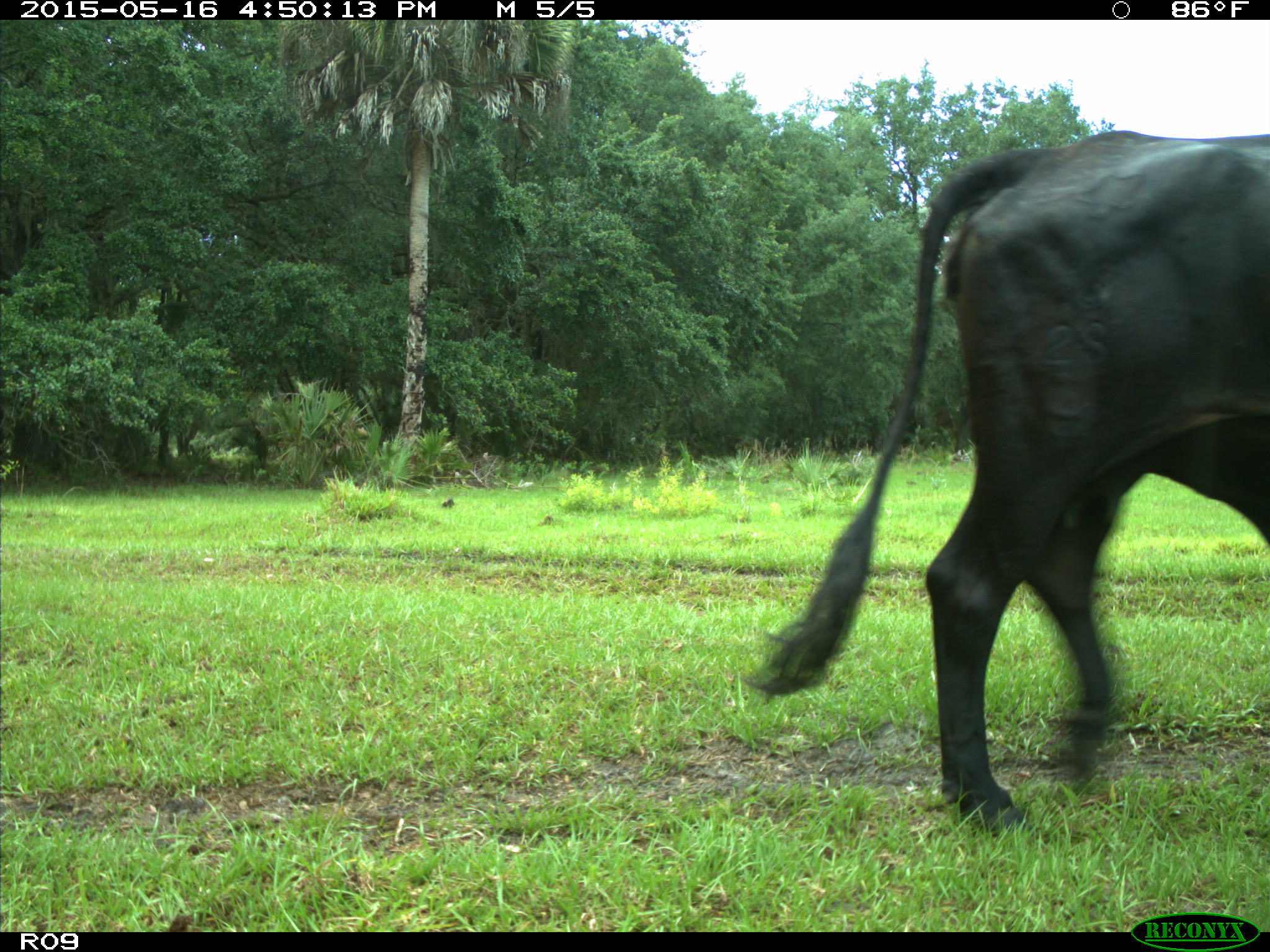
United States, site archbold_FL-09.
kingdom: Animalia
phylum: Chordata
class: Mammalia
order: Artiodactyla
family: Bovidae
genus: Bos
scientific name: Bos taurus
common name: domestic cow